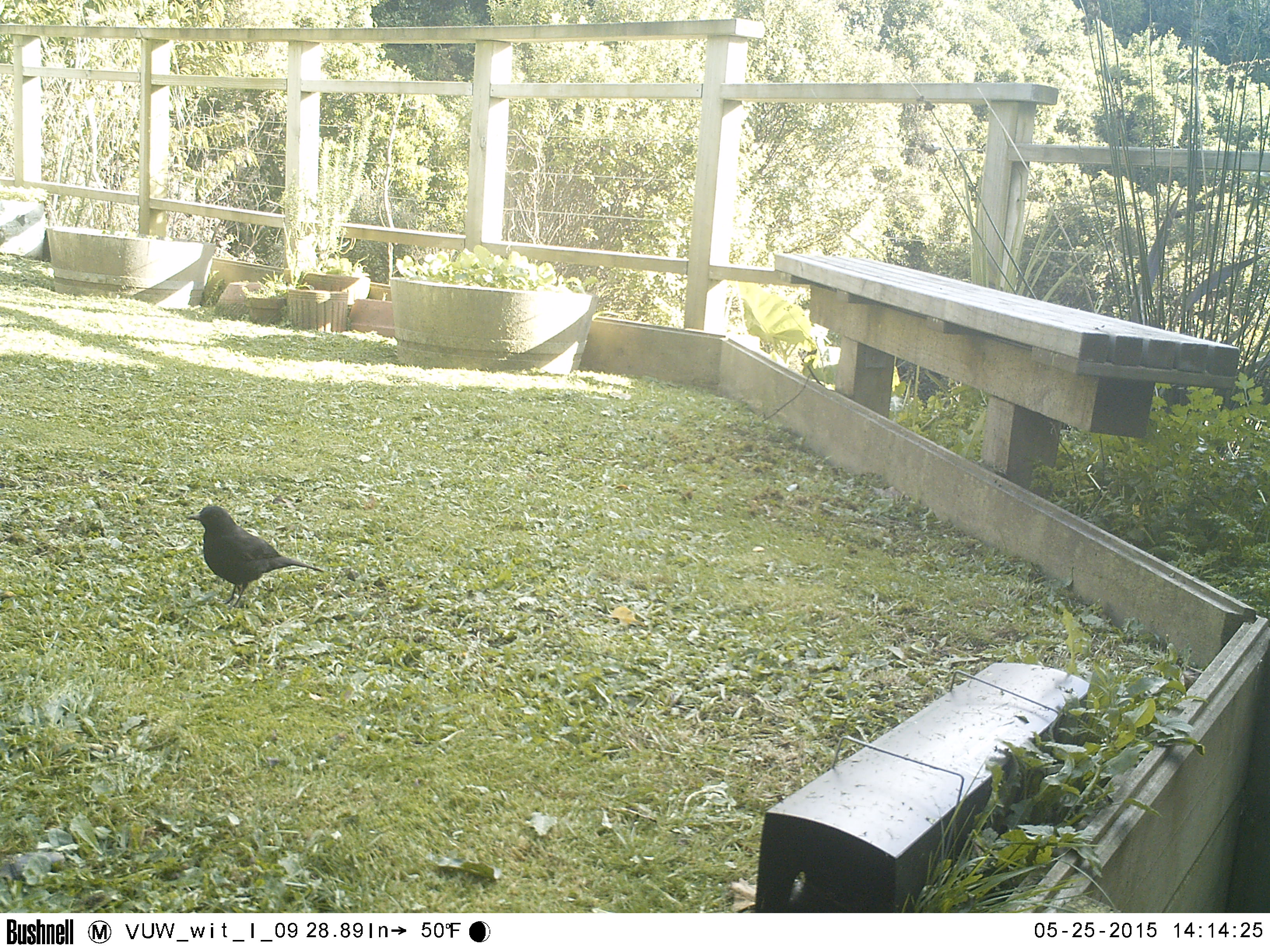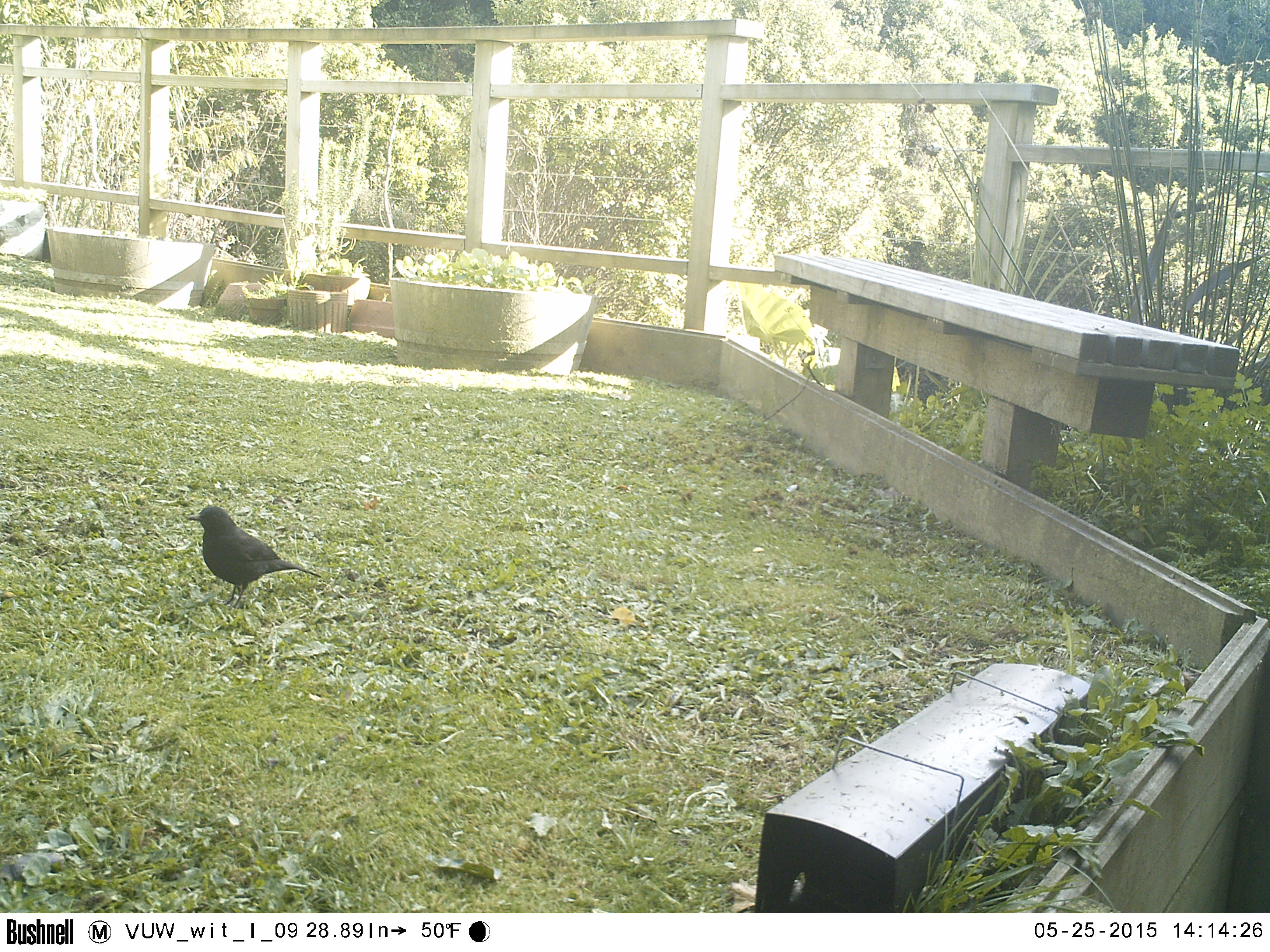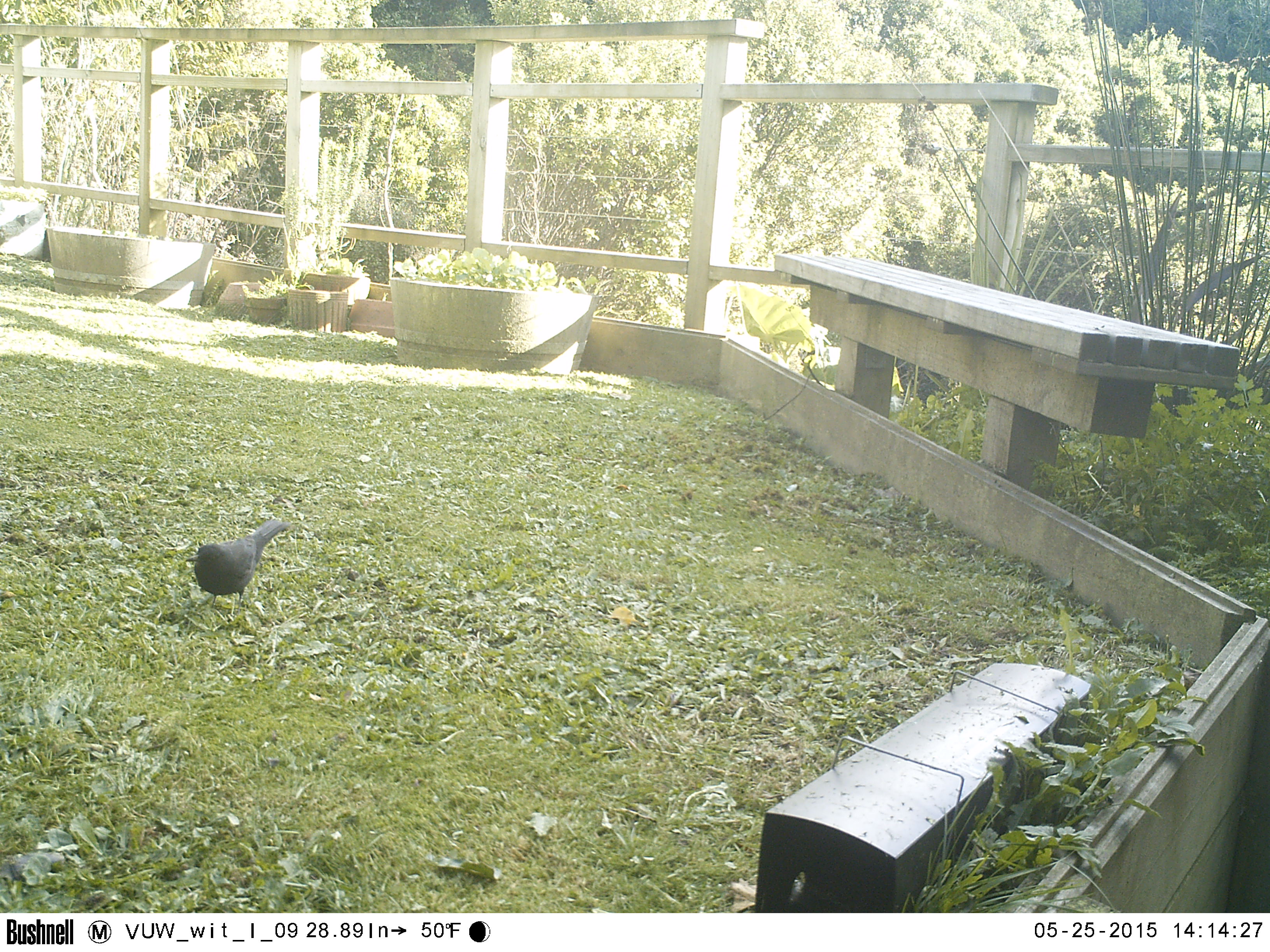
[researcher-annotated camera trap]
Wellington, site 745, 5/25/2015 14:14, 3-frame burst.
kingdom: Animalia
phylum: Chordata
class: Aves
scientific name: Aves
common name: bird